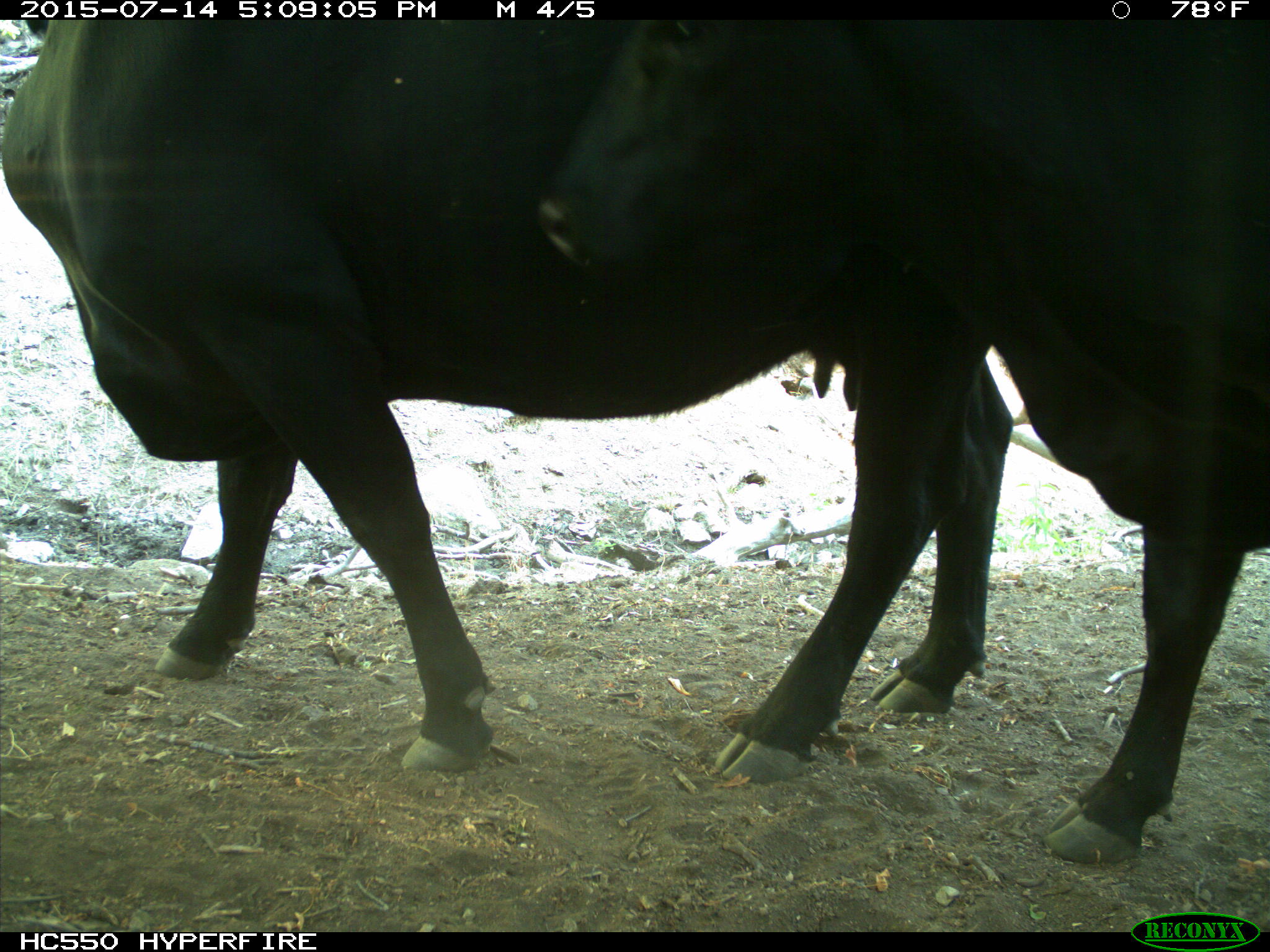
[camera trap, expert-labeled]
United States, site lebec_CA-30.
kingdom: Animalia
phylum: Chordata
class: Mammalia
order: Artiodactyla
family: Bovidae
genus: Bos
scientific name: Bos taurus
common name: domestic cow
Bos taurus (domestic cow).